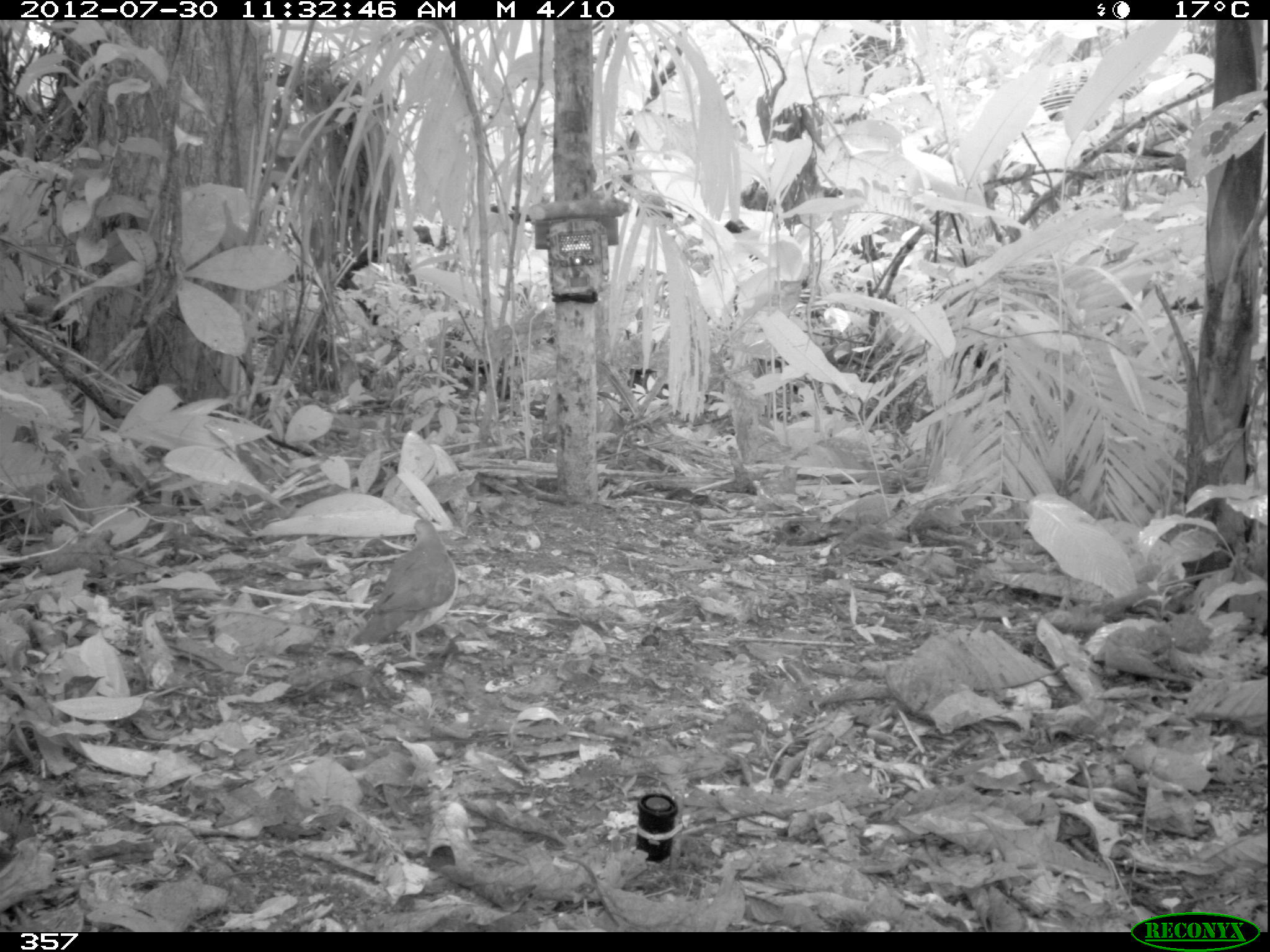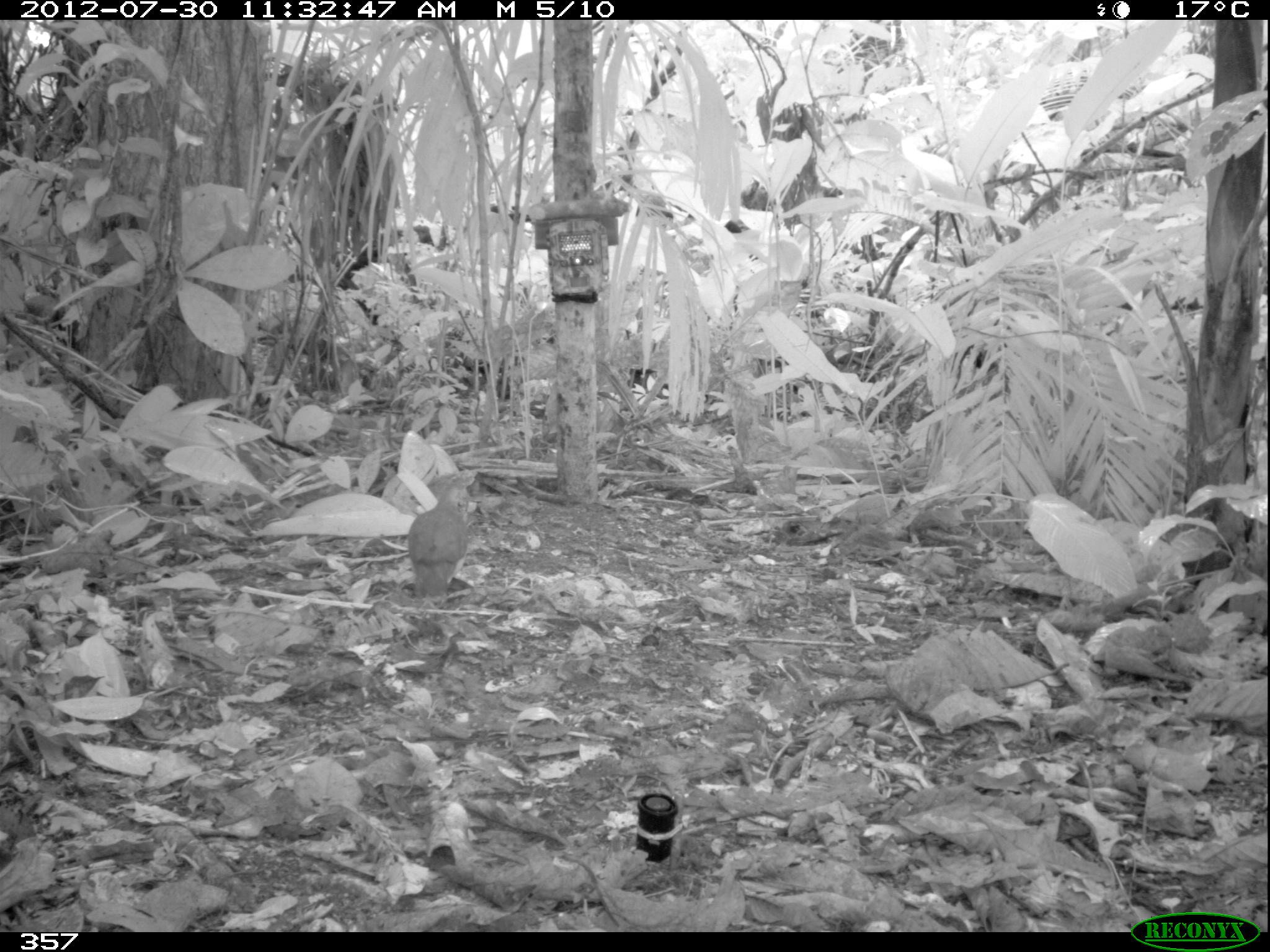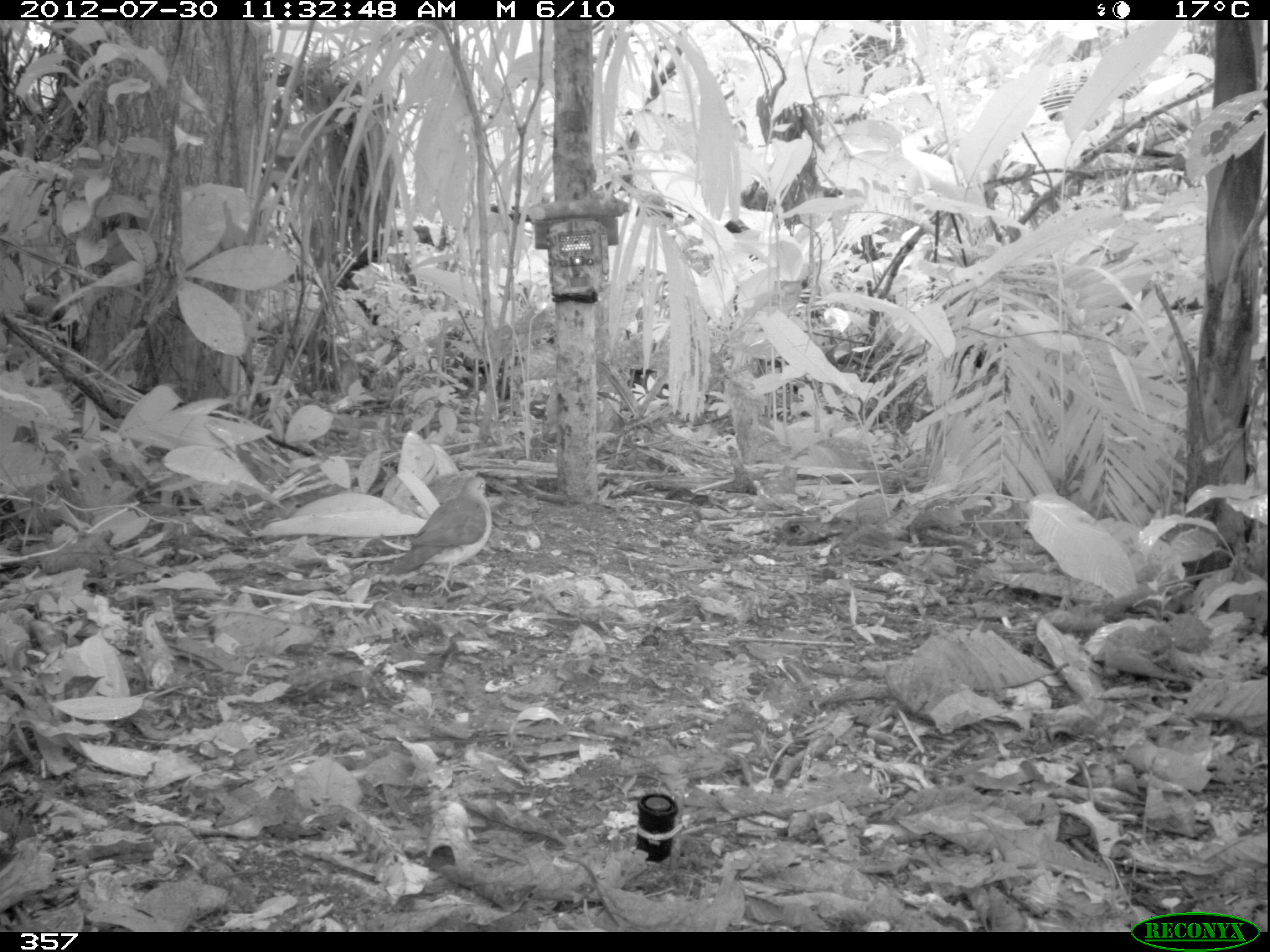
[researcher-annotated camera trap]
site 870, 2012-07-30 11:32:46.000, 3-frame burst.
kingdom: Animalia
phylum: Chordata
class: Aves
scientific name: Aves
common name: bird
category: unknown bird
Unknown bird (bird) (Aves).